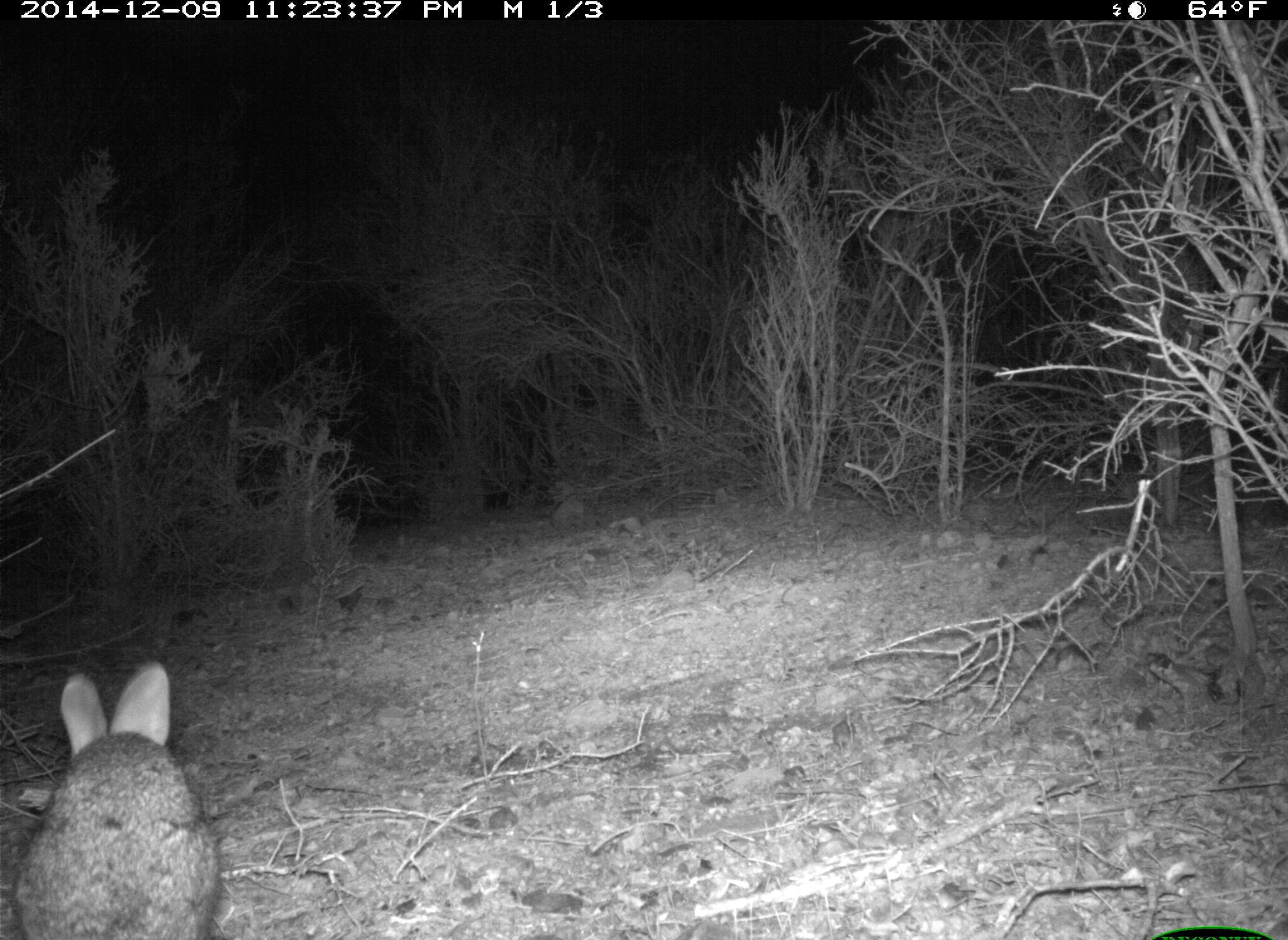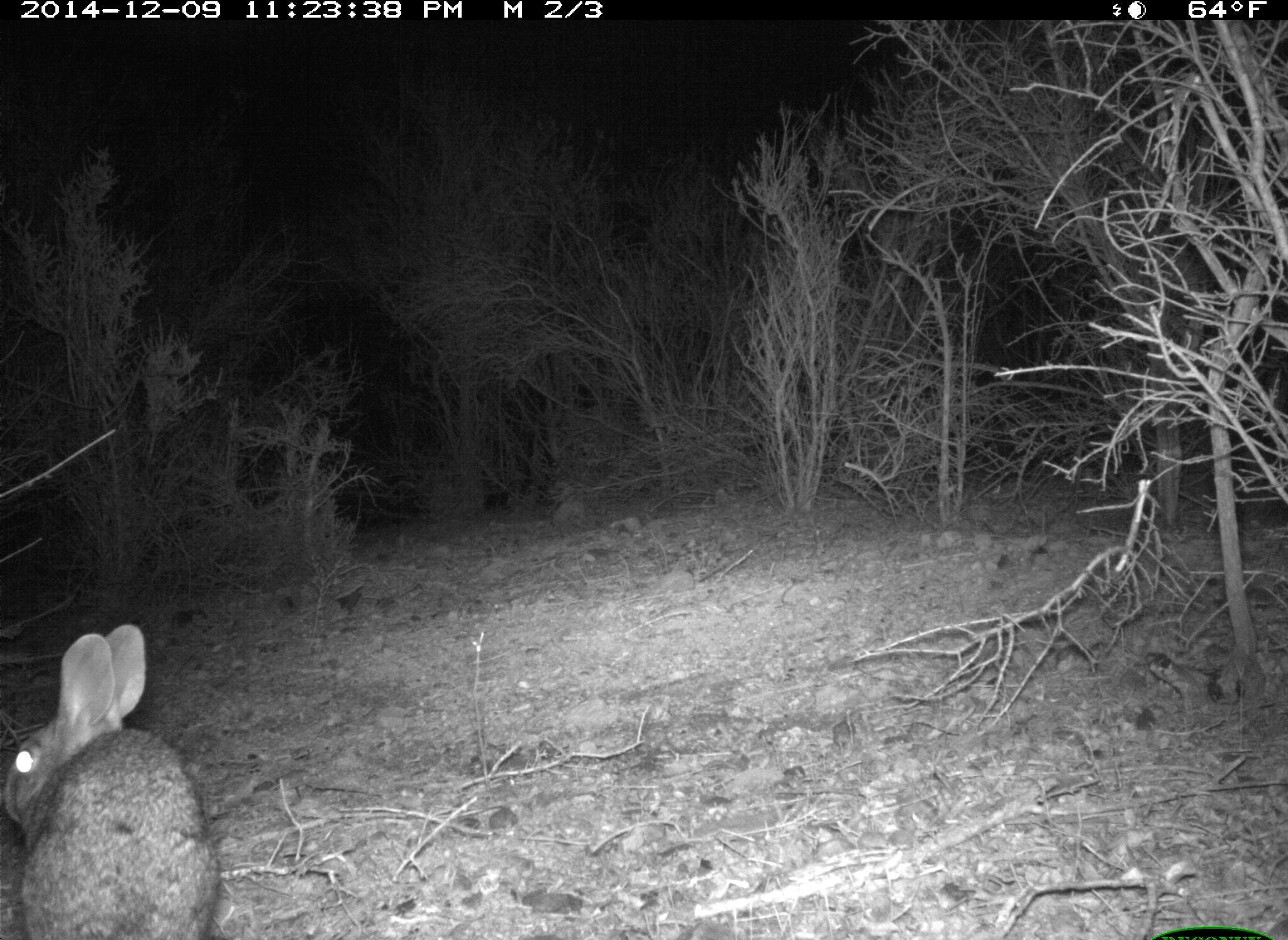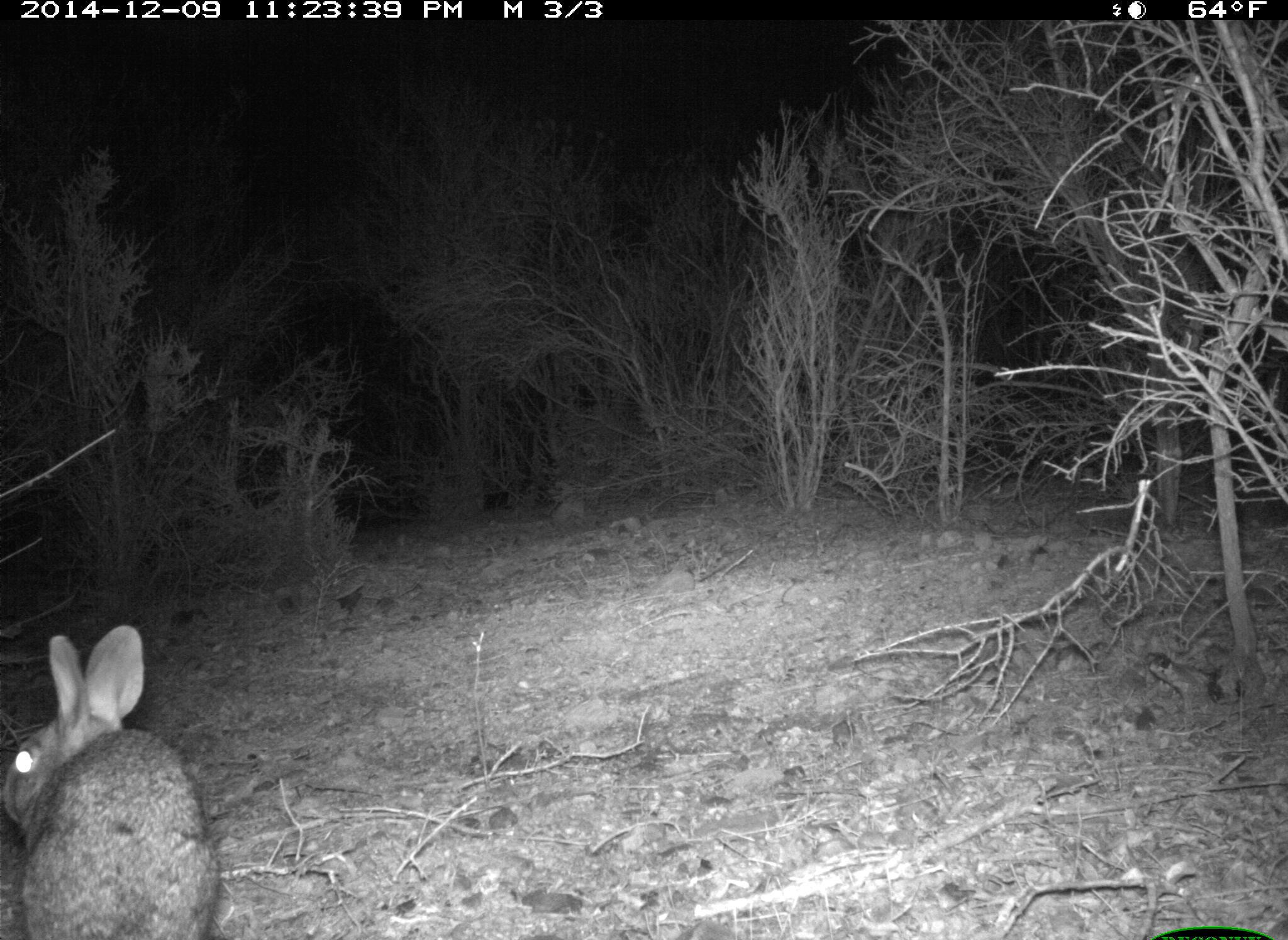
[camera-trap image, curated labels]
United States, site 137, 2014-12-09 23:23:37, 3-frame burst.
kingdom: Animalia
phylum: Chordata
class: Mammalia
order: Lagomorpha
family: Leporidae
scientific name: Leporidae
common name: rabbits and hares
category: rabbit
Rabbit (rabbits and hares) (Leporidae).